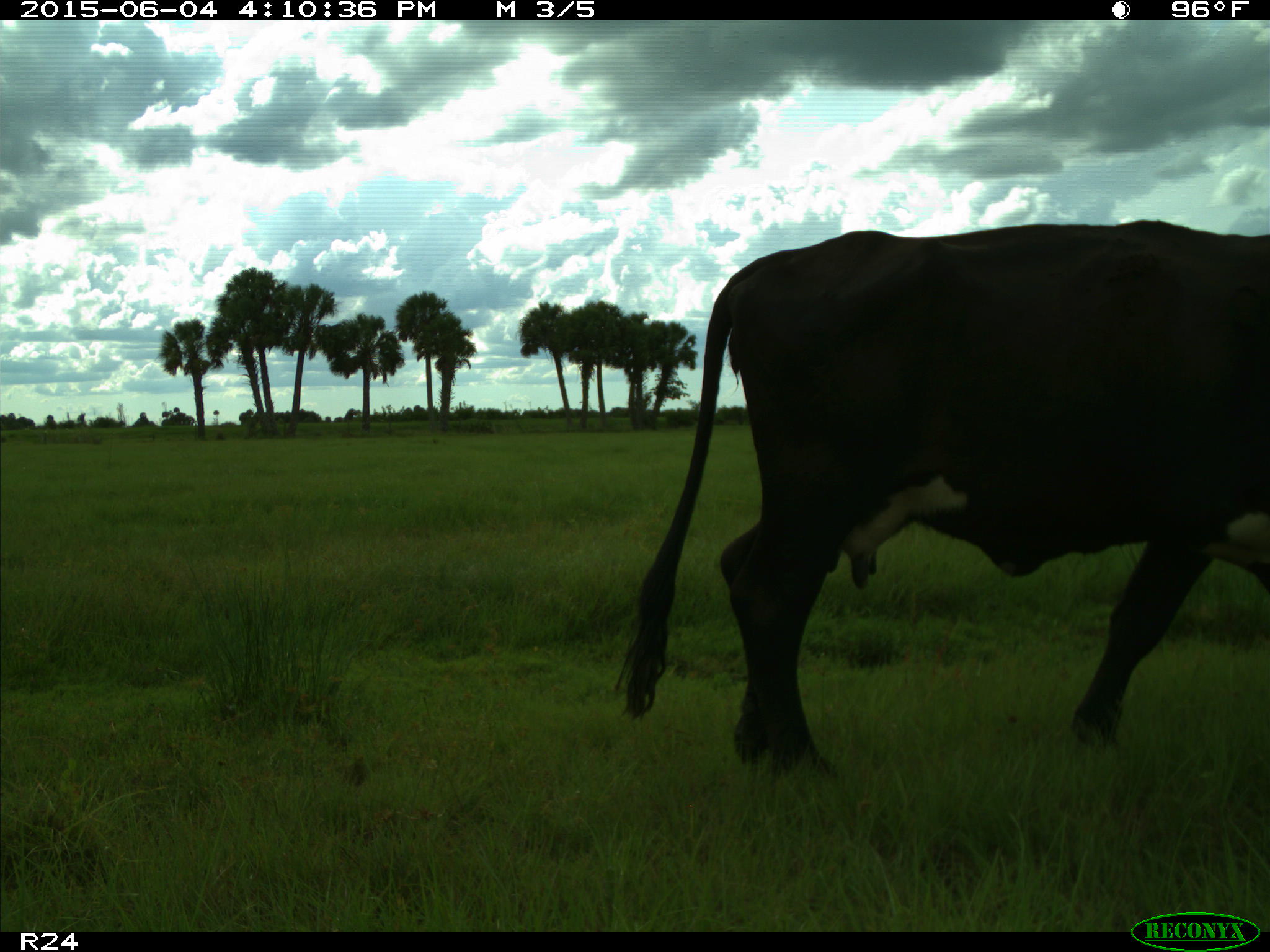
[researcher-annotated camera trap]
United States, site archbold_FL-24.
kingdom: Animalia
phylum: Chordata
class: Mammalia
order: Artiodactyla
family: Bovidae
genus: Bos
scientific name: Bos taurus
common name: domestic cow